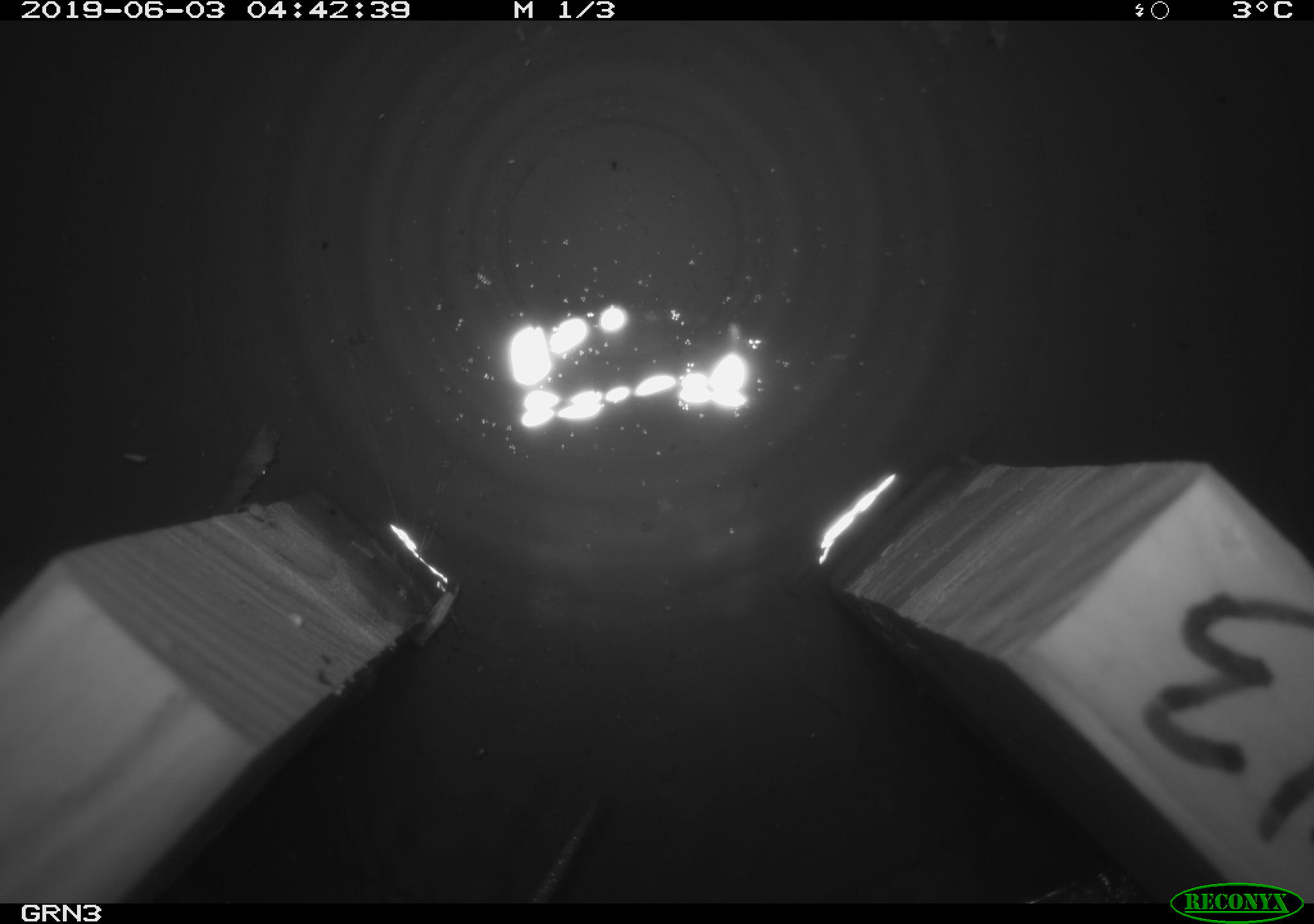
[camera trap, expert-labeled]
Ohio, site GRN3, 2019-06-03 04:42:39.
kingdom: Animalia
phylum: Chordata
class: Mammalia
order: Eulipotyphla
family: Soricidae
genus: Sorex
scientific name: Sorex cinereus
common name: masked shrew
Masked shrew (Sorex cinereus).